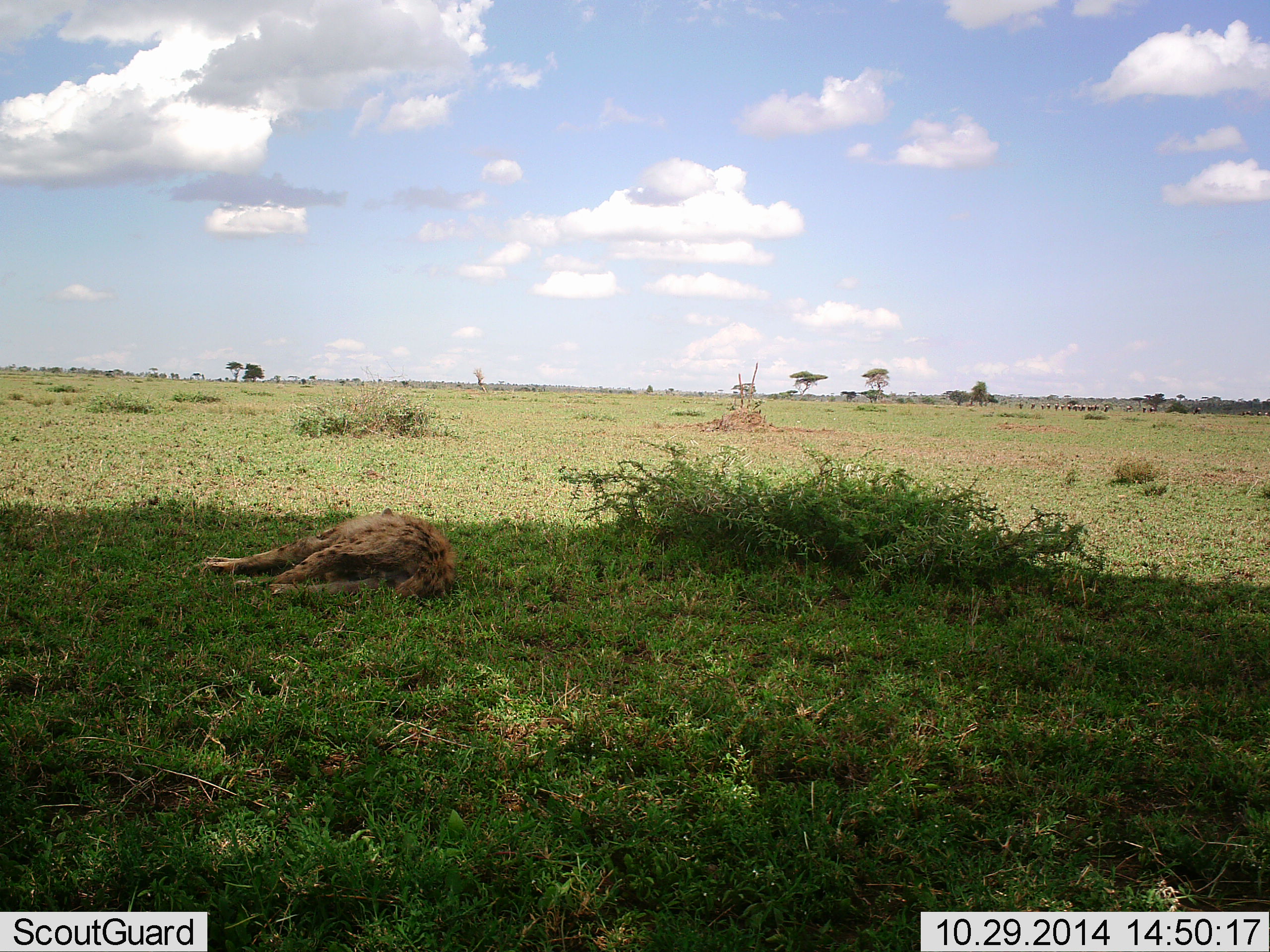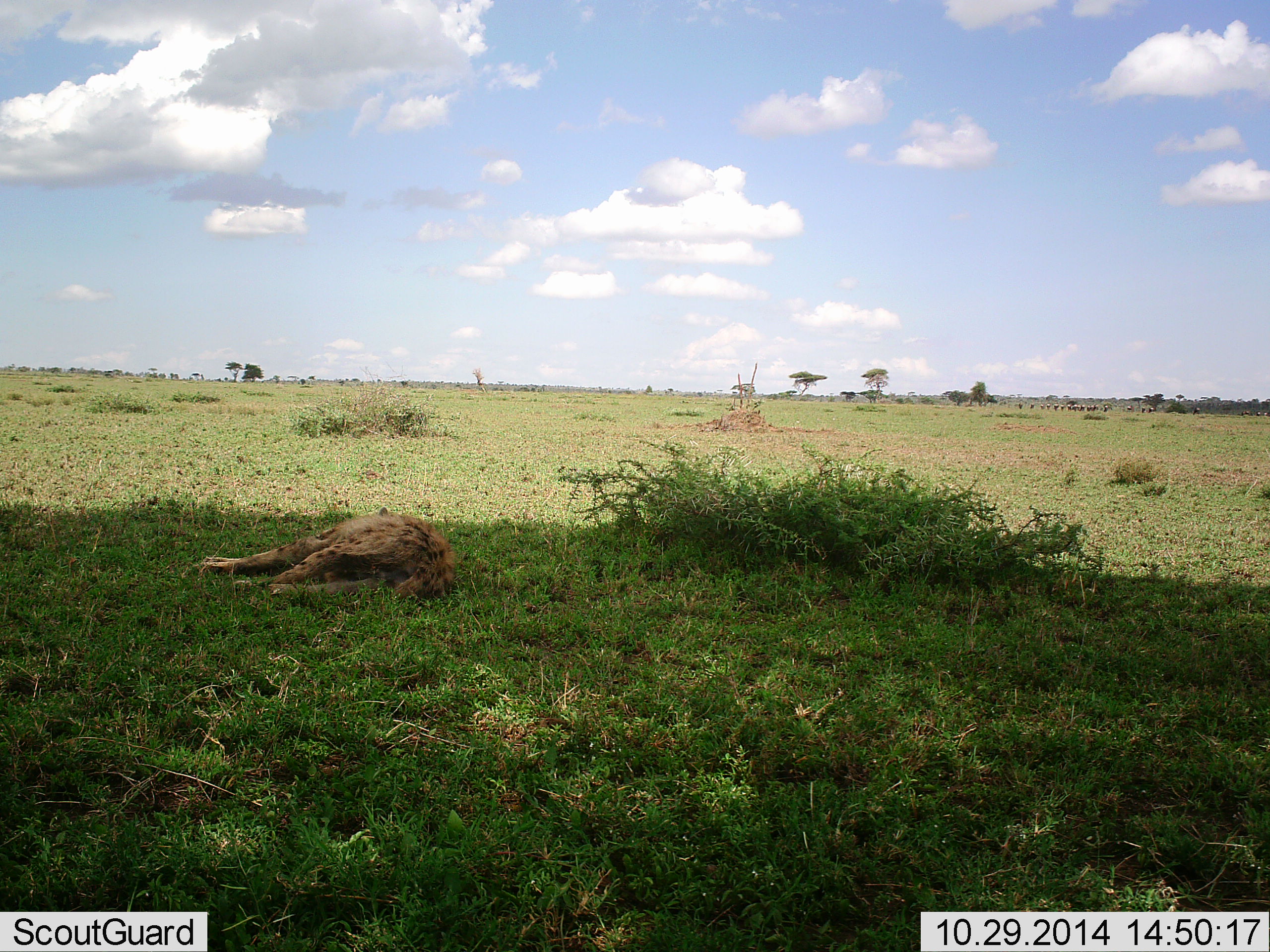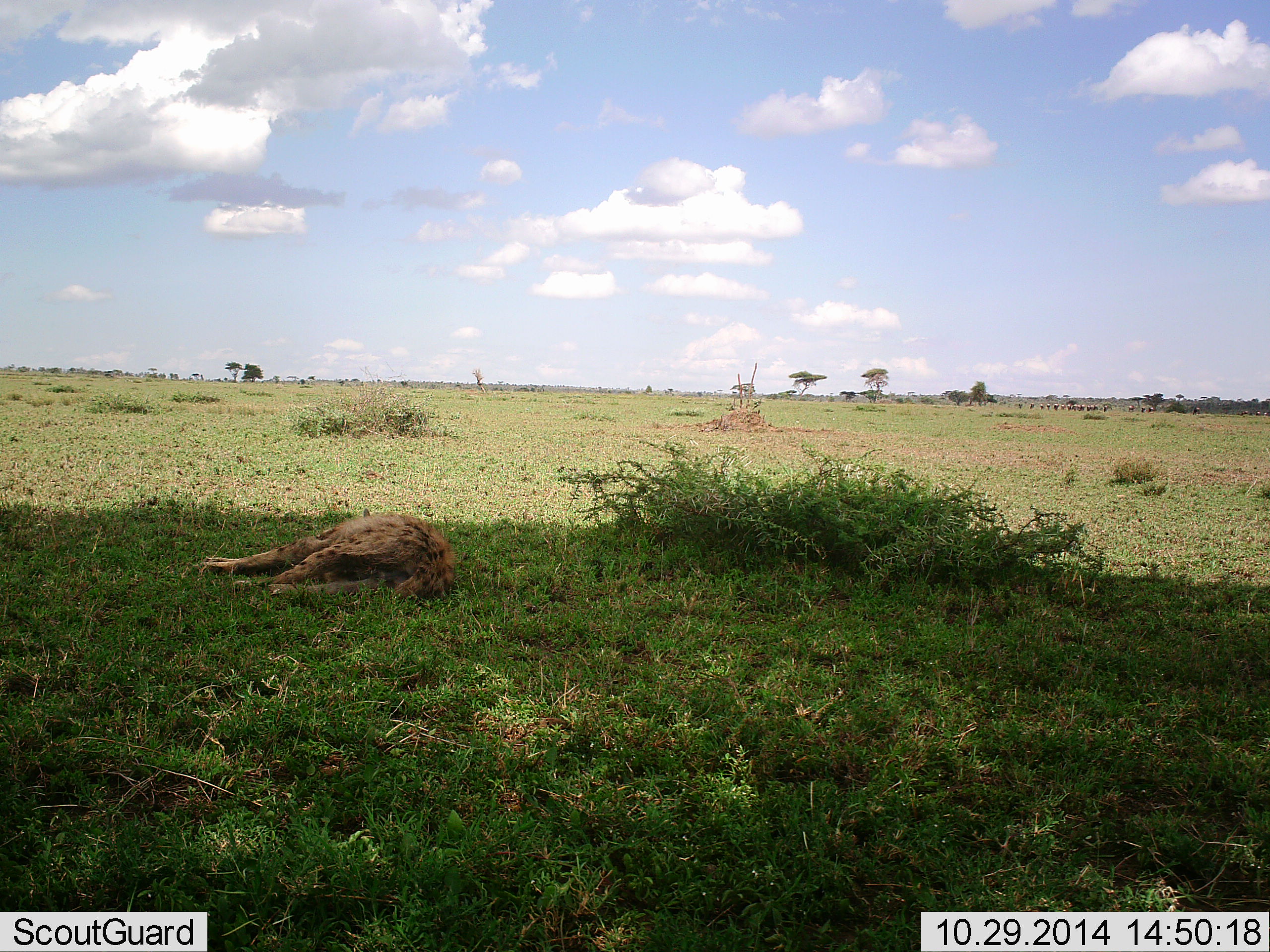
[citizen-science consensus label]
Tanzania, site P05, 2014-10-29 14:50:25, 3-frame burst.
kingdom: Animalia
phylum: Chordata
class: Mammalia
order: Carnivora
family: Hyaenidae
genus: Crocuta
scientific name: Crocuta crocuta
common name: spotted hyena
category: hyenaspotted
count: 1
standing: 0%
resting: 100%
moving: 0%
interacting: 0%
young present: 0%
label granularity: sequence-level